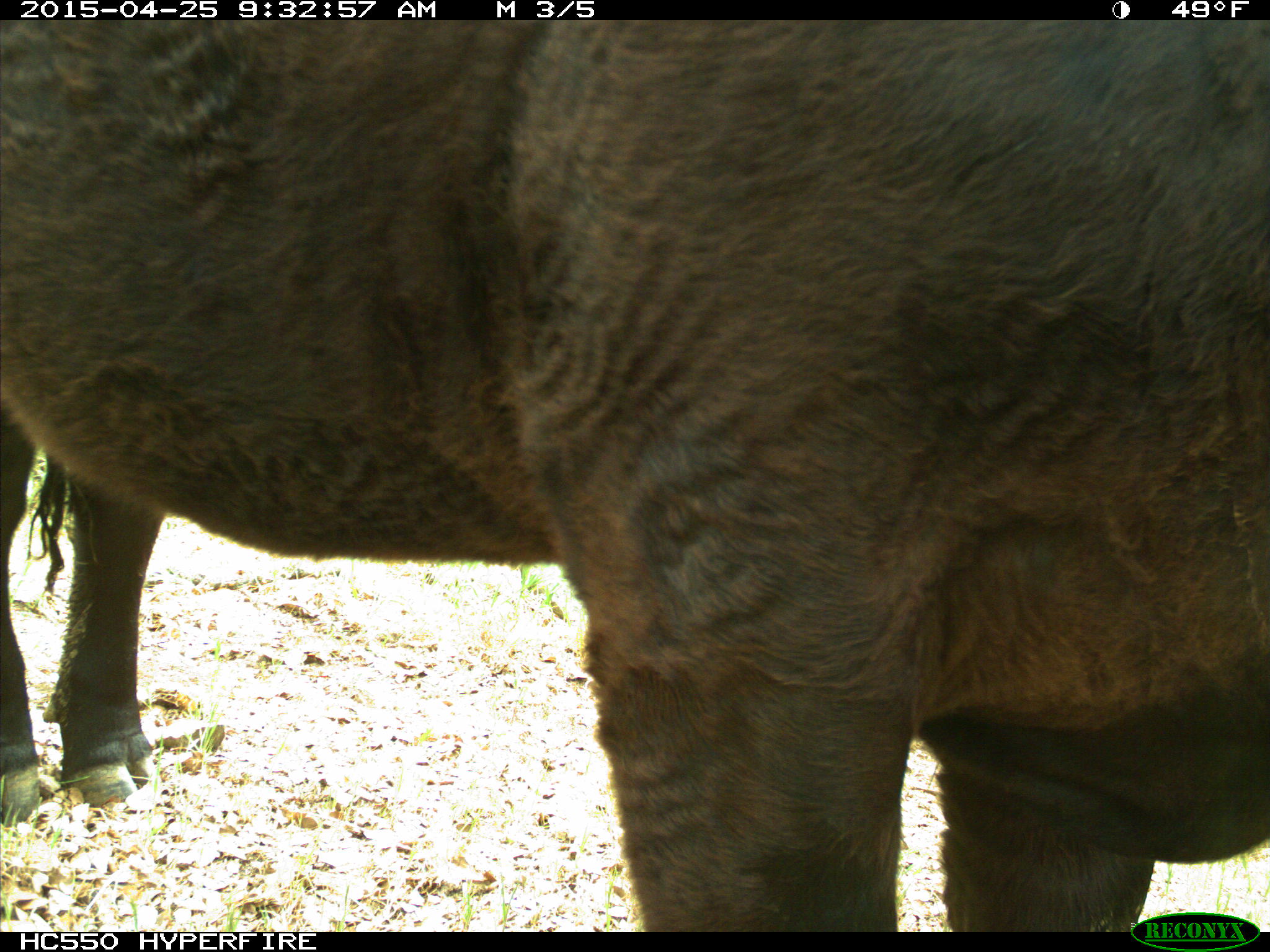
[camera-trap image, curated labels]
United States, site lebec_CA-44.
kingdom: Animalia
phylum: Chordata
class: Mammalia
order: Artiodactyla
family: Suidae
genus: Sus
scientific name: Sus scrofa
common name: wild boar